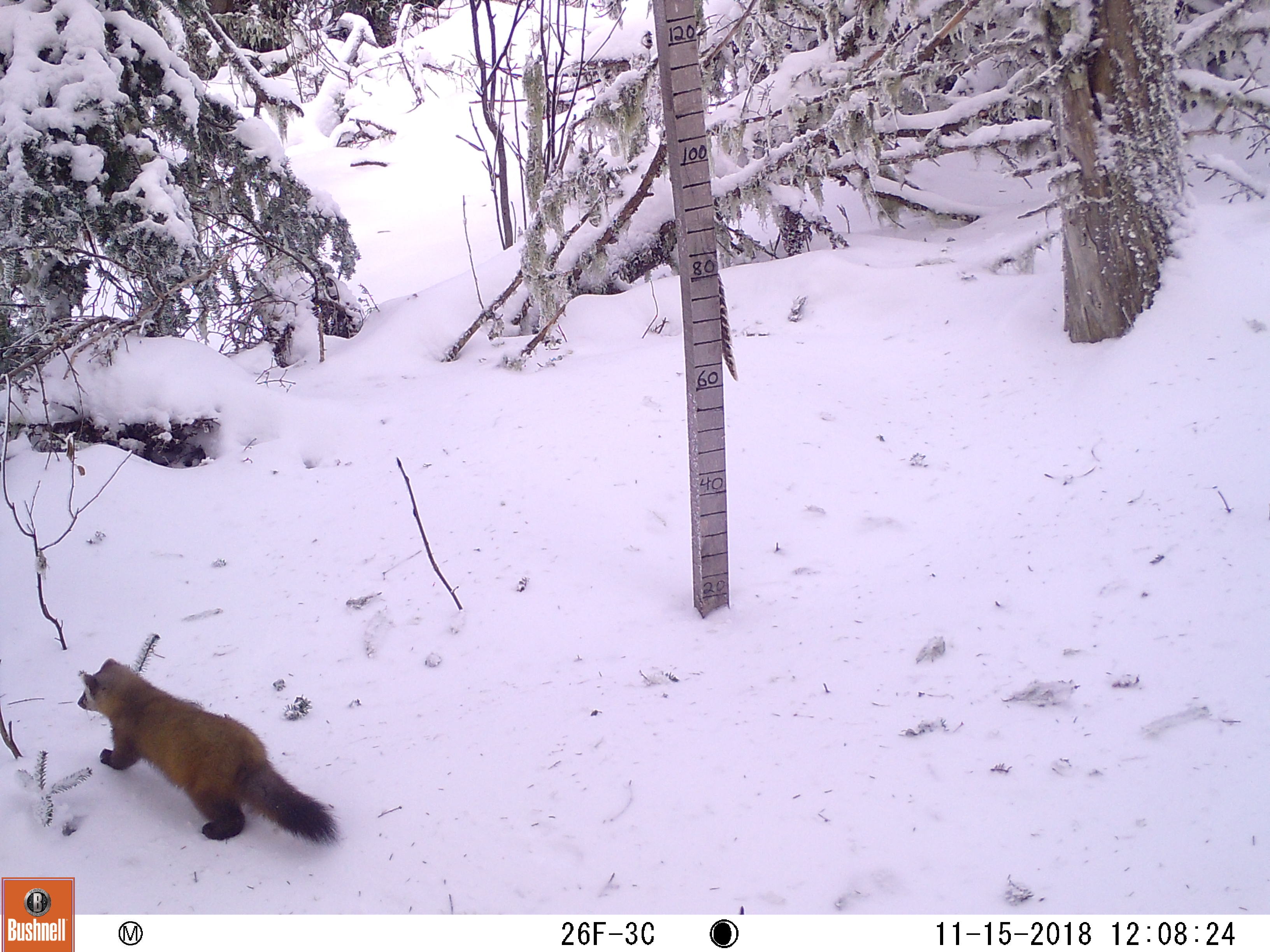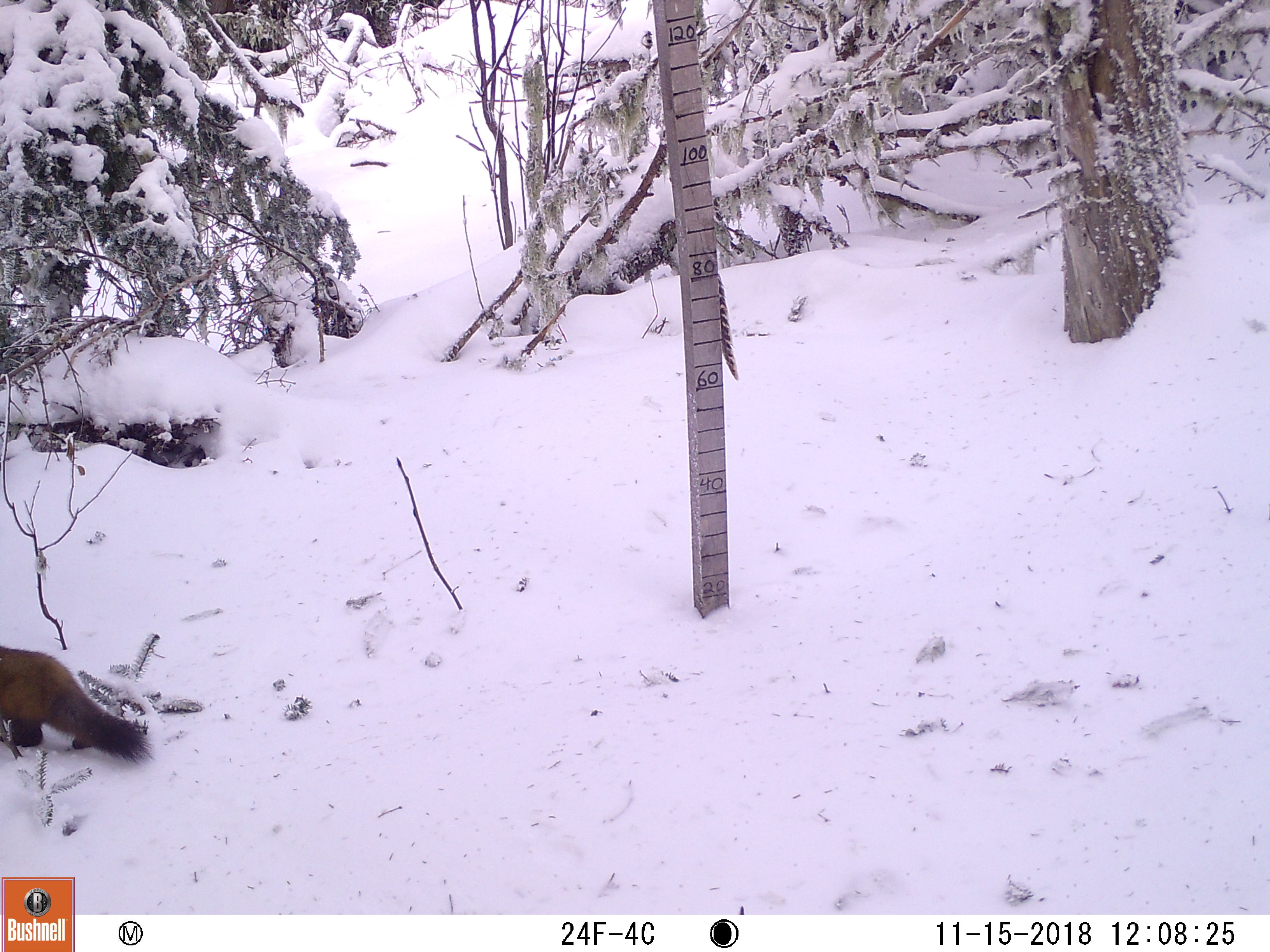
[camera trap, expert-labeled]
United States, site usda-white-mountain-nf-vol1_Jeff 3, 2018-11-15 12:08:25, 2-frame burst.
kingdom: Animalia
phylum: Chordata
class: Mammalia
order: Carnivora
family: Mustelidae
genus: Martes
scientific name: Martes americana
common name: american marten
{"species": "american marten (Martes americana)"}